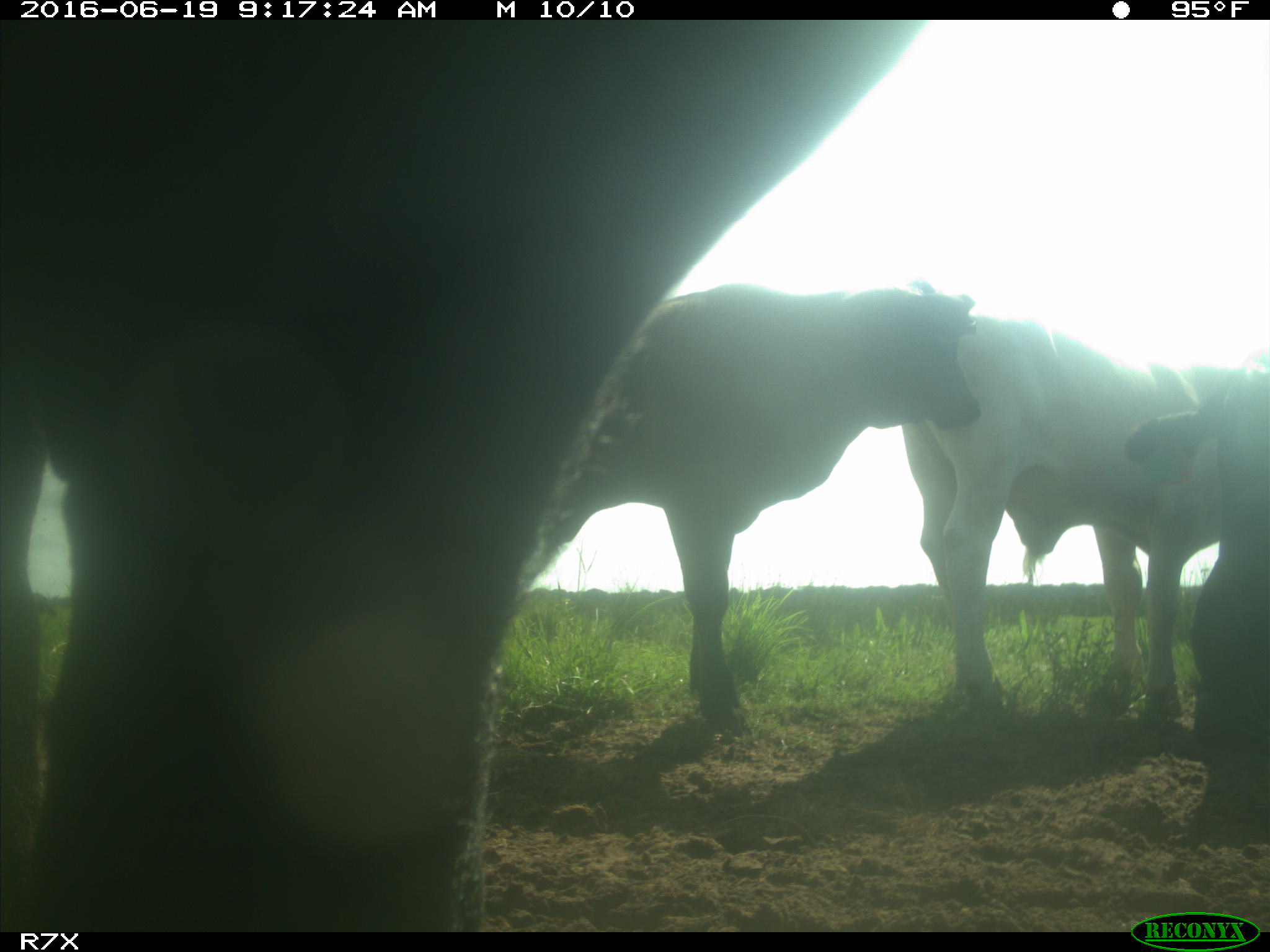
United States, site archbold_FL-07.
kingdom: Animalia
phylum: Chordata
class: Mammalia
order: Artiodactyla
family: Bovidae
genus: Bos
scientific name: Bos taurus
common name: domestic cow